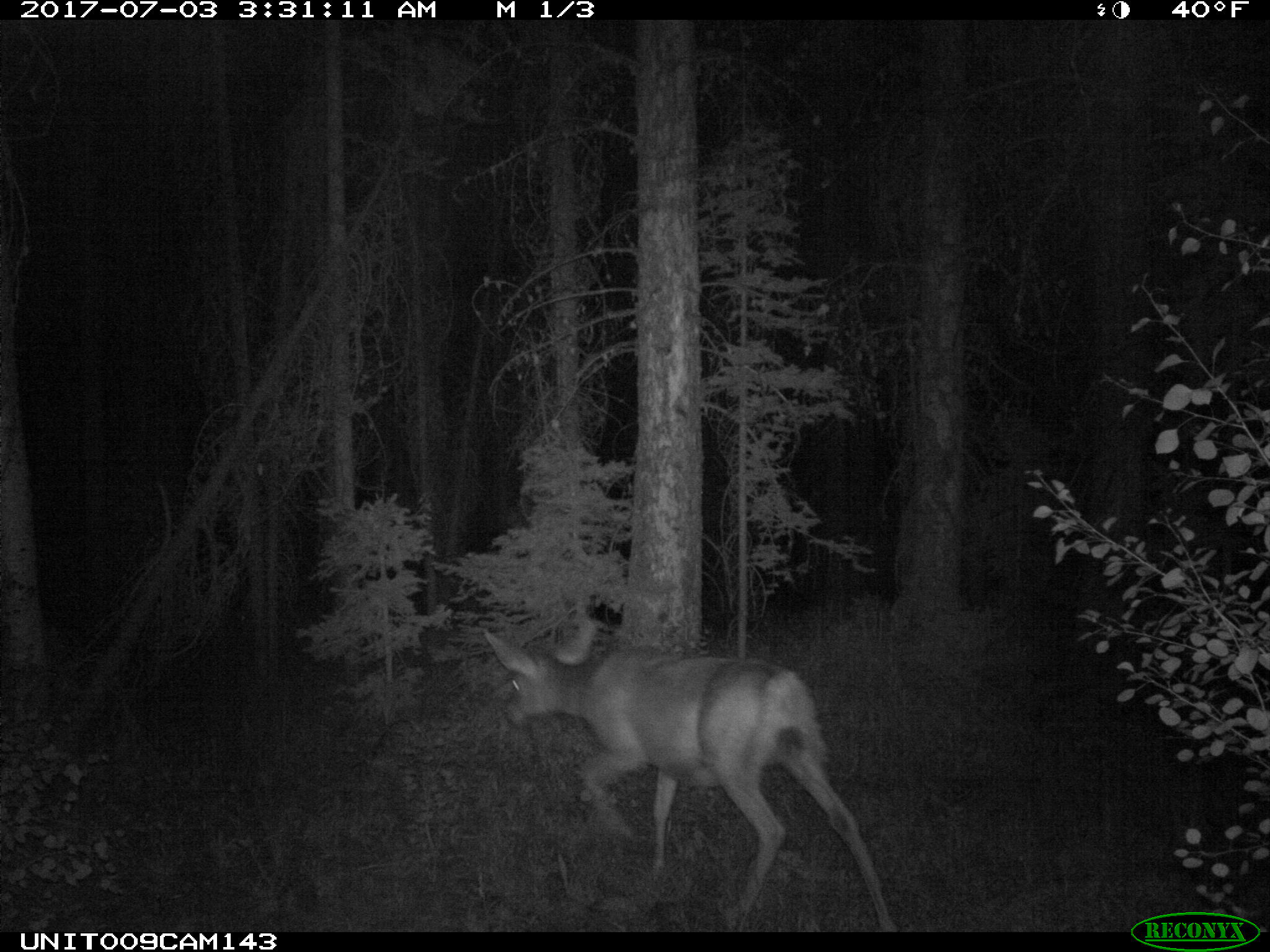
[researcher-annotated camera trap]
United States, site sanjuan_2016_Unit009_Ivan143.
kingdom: Animalia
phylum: Chordata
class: Mammalia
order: Artiodactyla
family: Cervidae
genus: Odocoileus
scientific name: Odocoileus hemionus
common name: mule deer